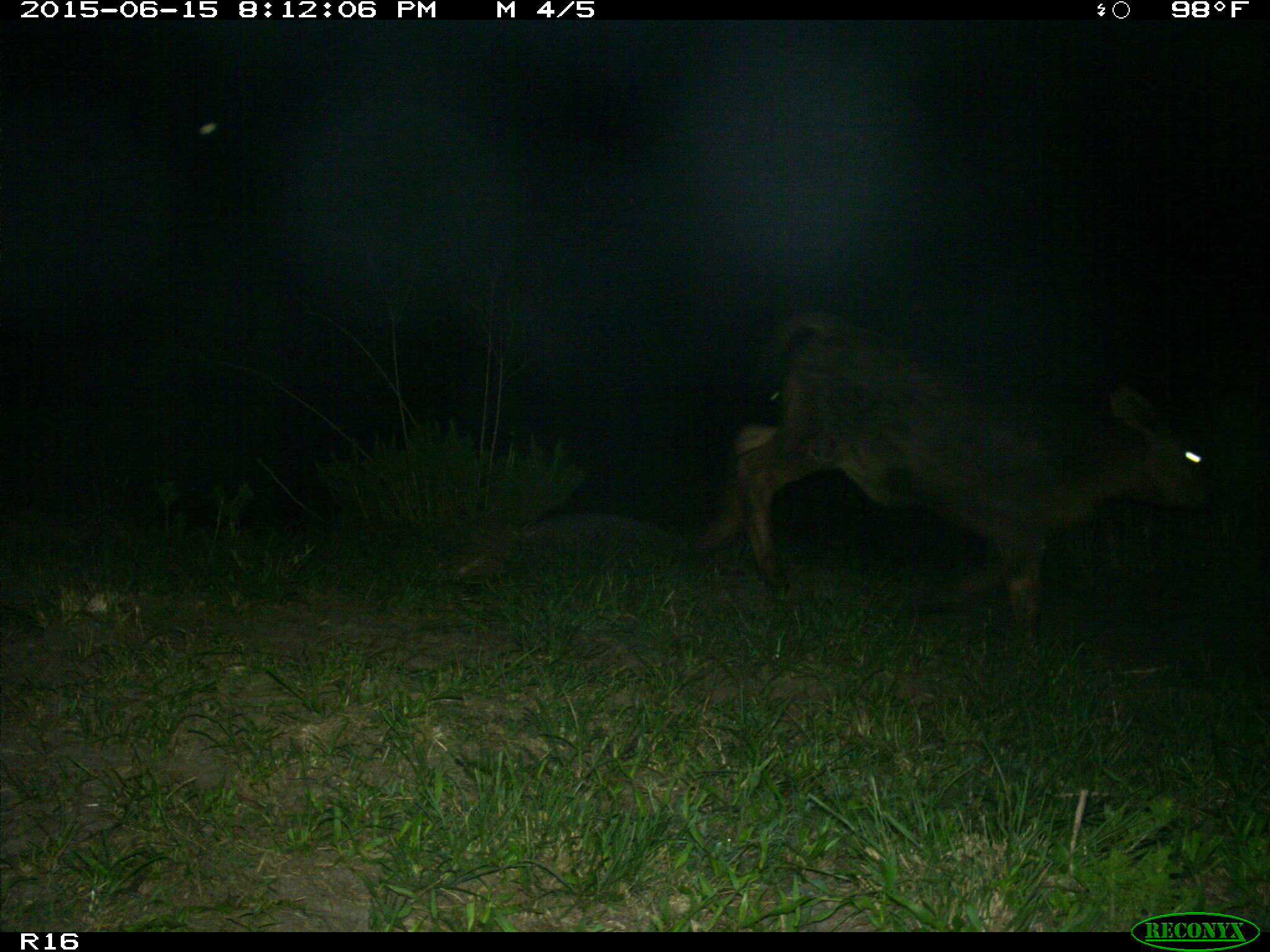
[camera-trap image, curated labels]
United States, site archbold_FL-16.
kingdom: Animalia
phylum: Chordata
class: Mammalia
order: Artiodactyla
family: Bovidae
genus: Bos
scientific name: Bos taurus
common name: domestic cow